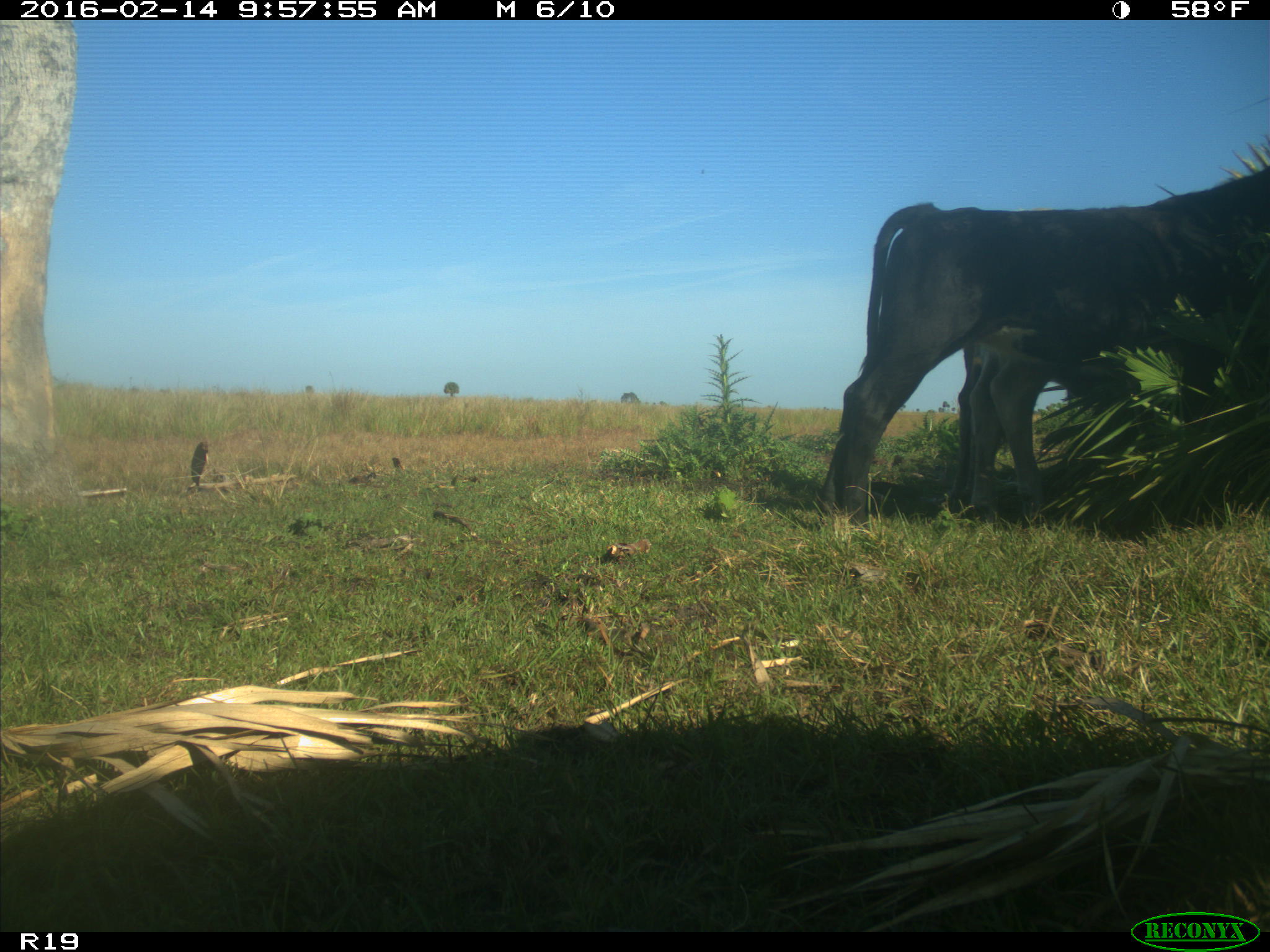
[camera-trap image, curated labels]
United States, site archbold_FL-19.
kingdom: Animalia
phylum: Chordata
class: Mammalia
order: Artiodactyla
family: Bovidae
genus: Bos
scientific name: Bos taurus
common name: domestic cow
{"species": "Bos taurus (domestic cow)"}